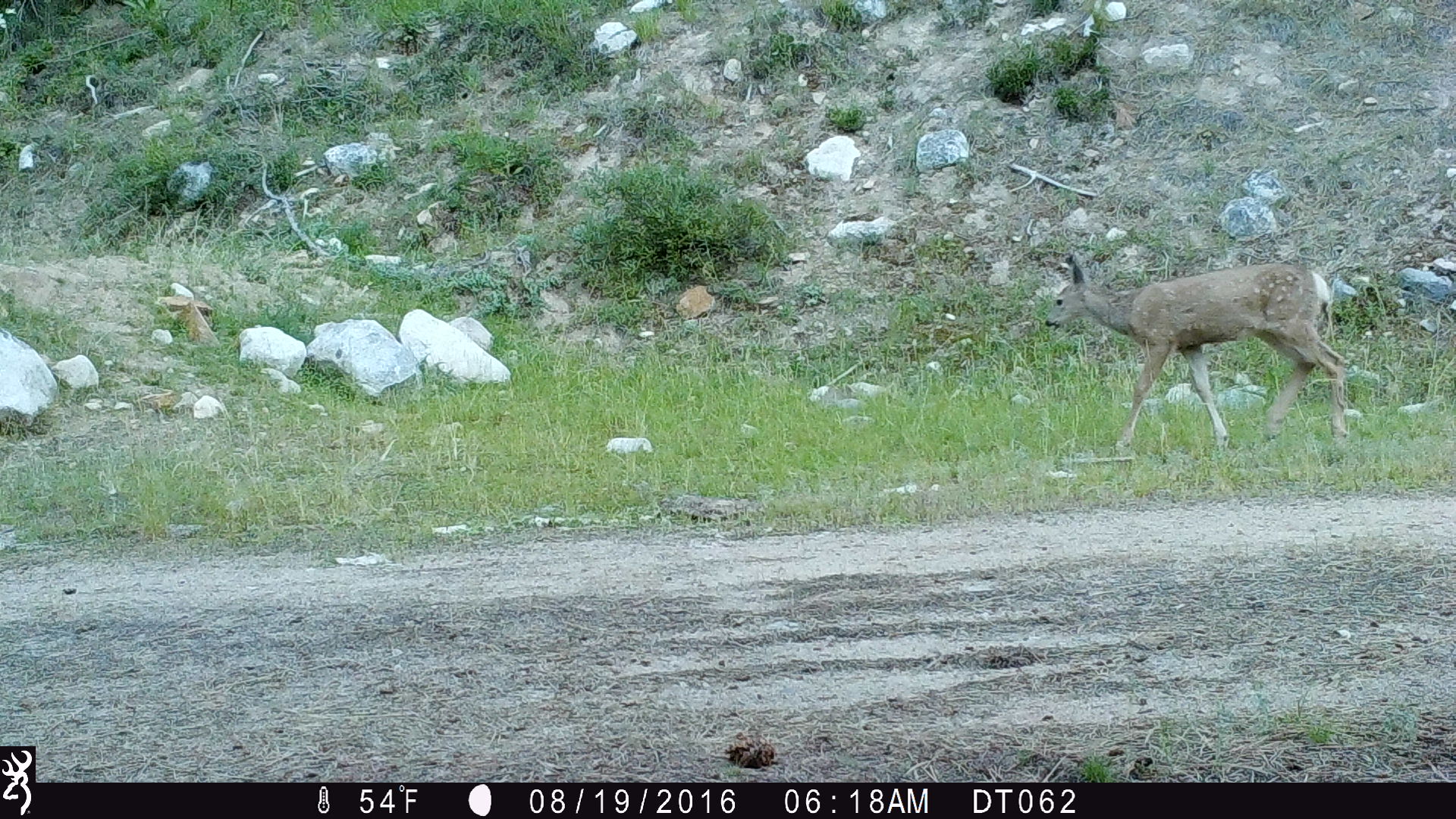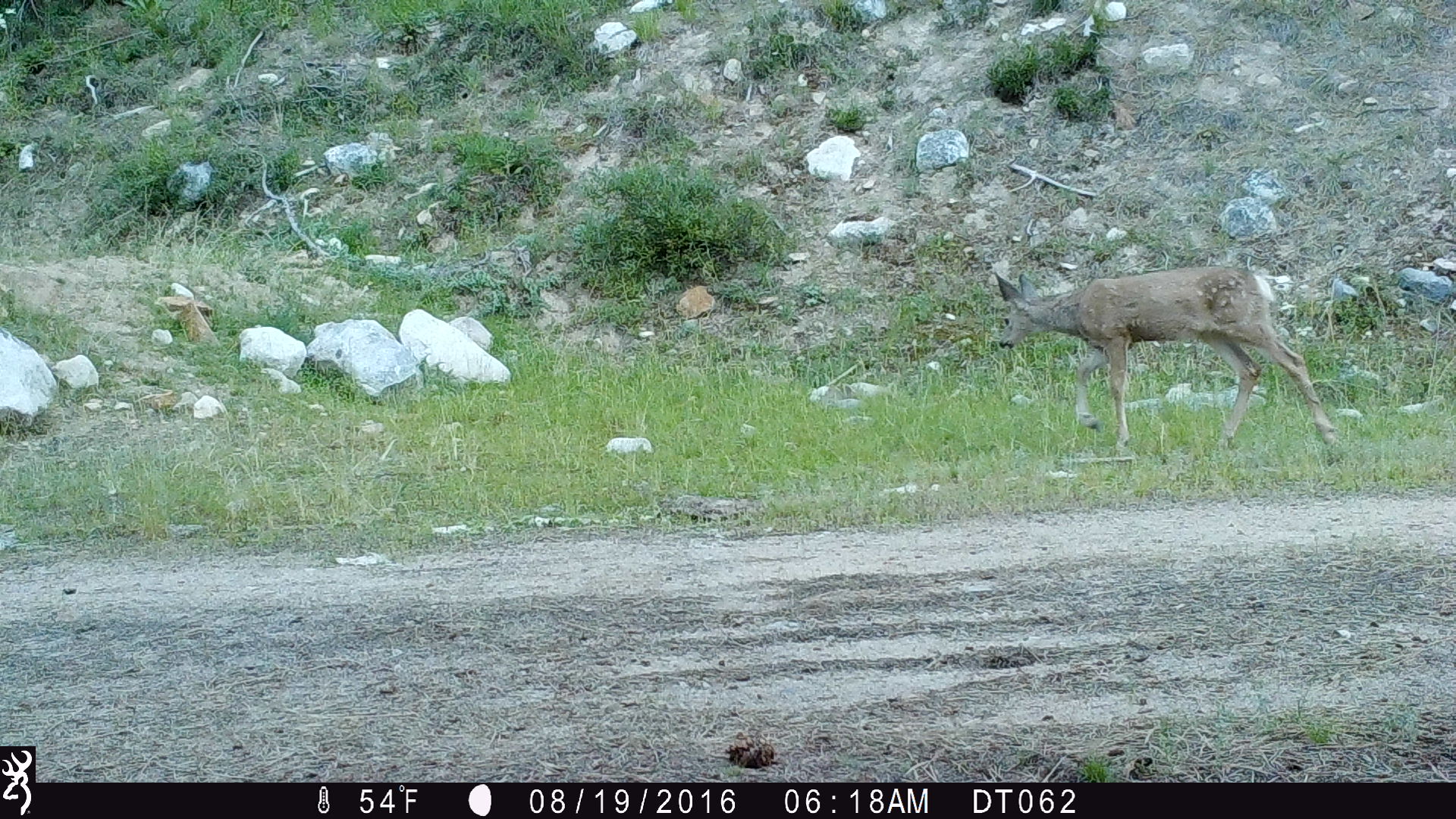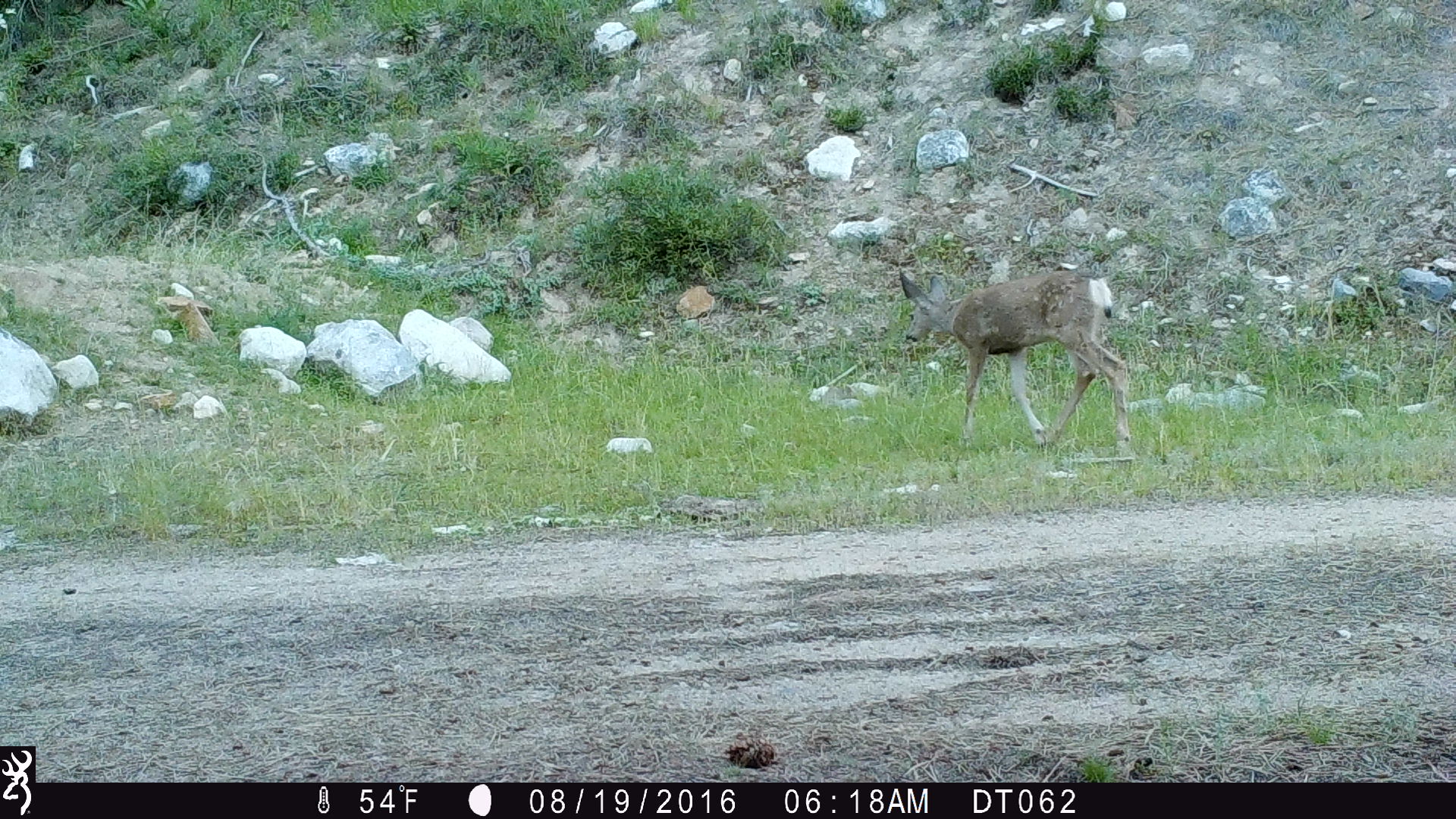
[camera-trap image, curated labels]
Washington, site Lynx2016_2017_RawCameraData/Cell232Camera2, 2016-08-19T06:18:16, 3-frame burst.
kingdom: Animalia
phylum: Chordata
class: Mammalia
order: Artiodactyla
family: Cervidae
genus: Odocoileus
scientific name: Odocoileus hemionus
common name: mule deer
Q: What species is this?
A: Odocoileus hemionus (mule deer).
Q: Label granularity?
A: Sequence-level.